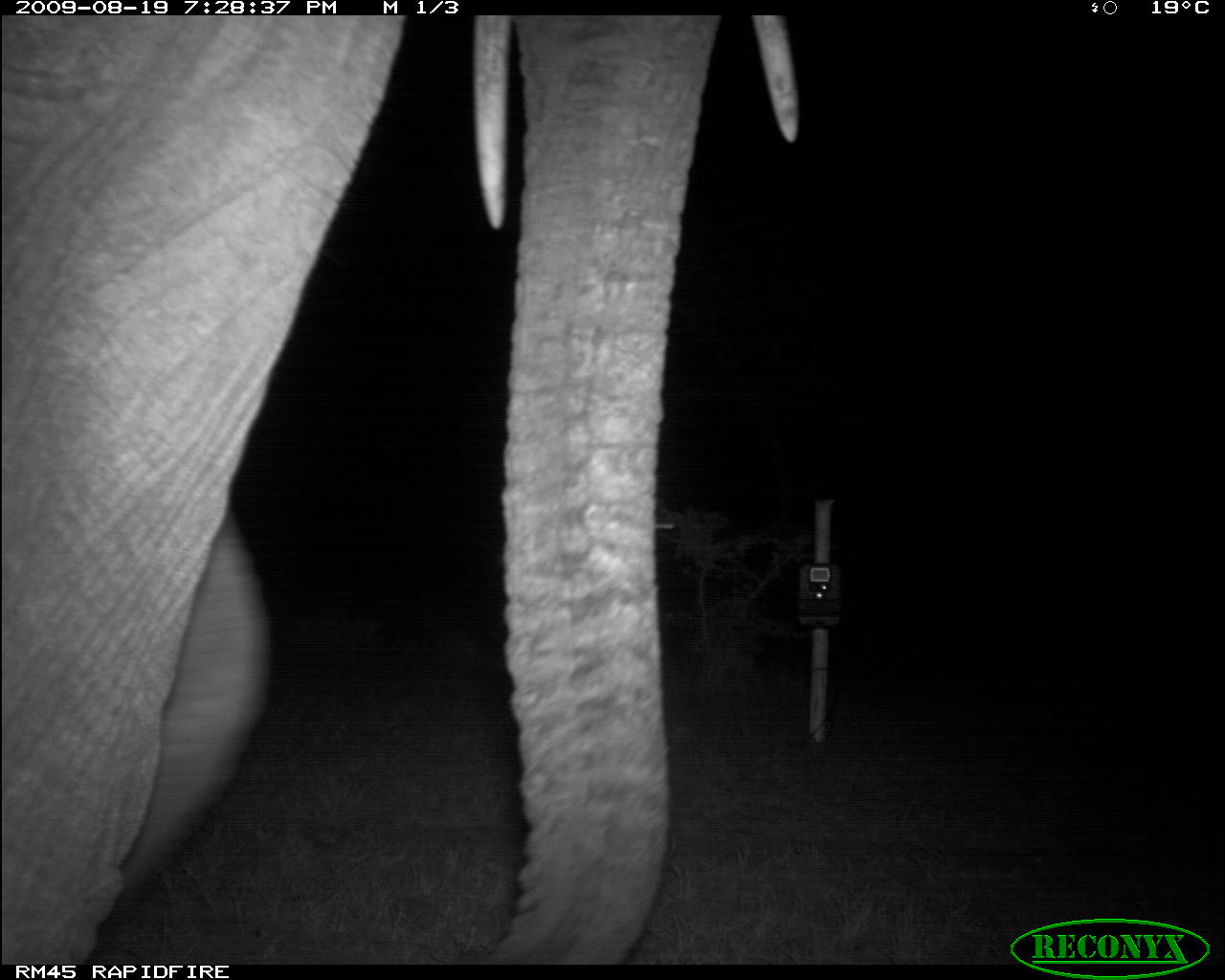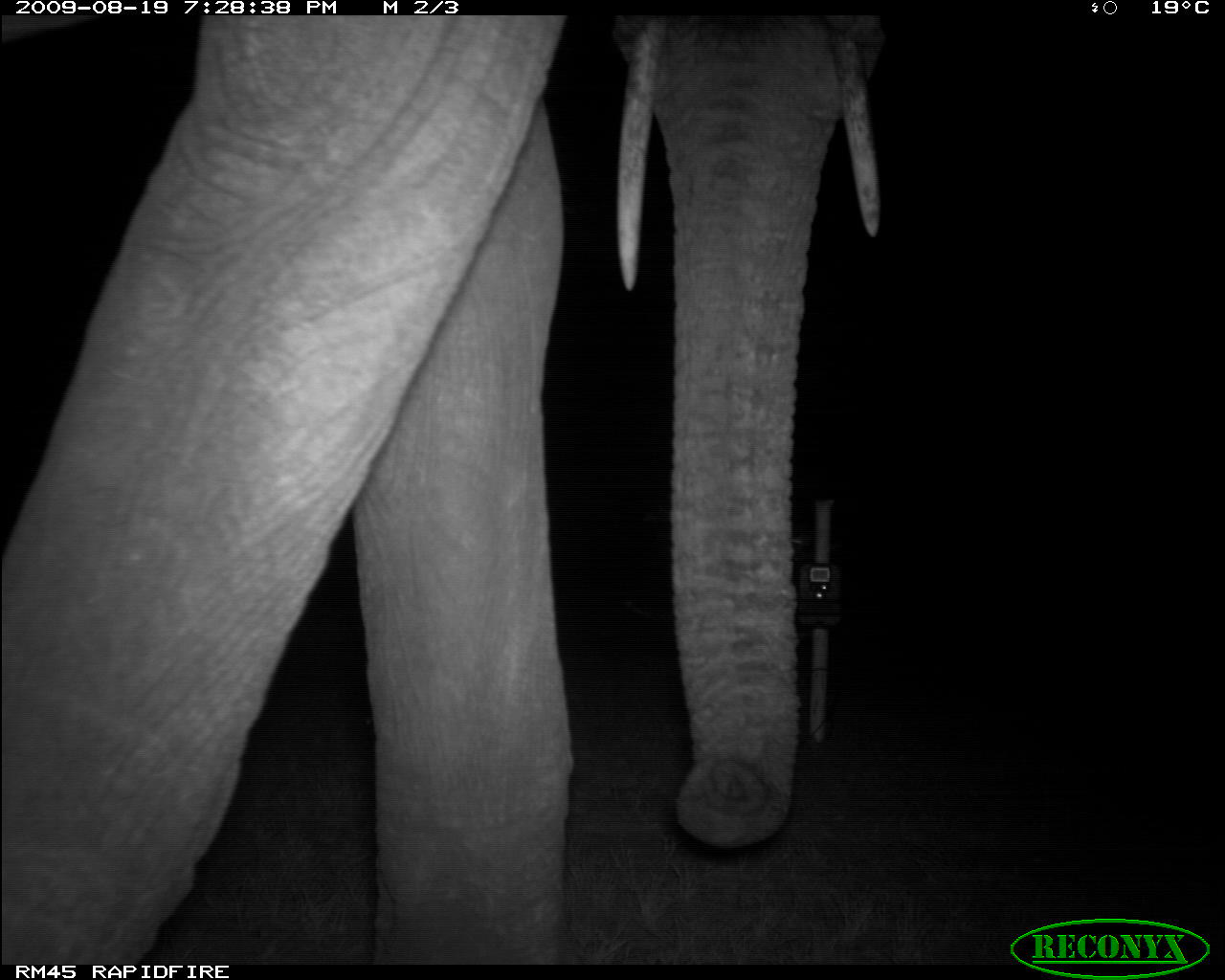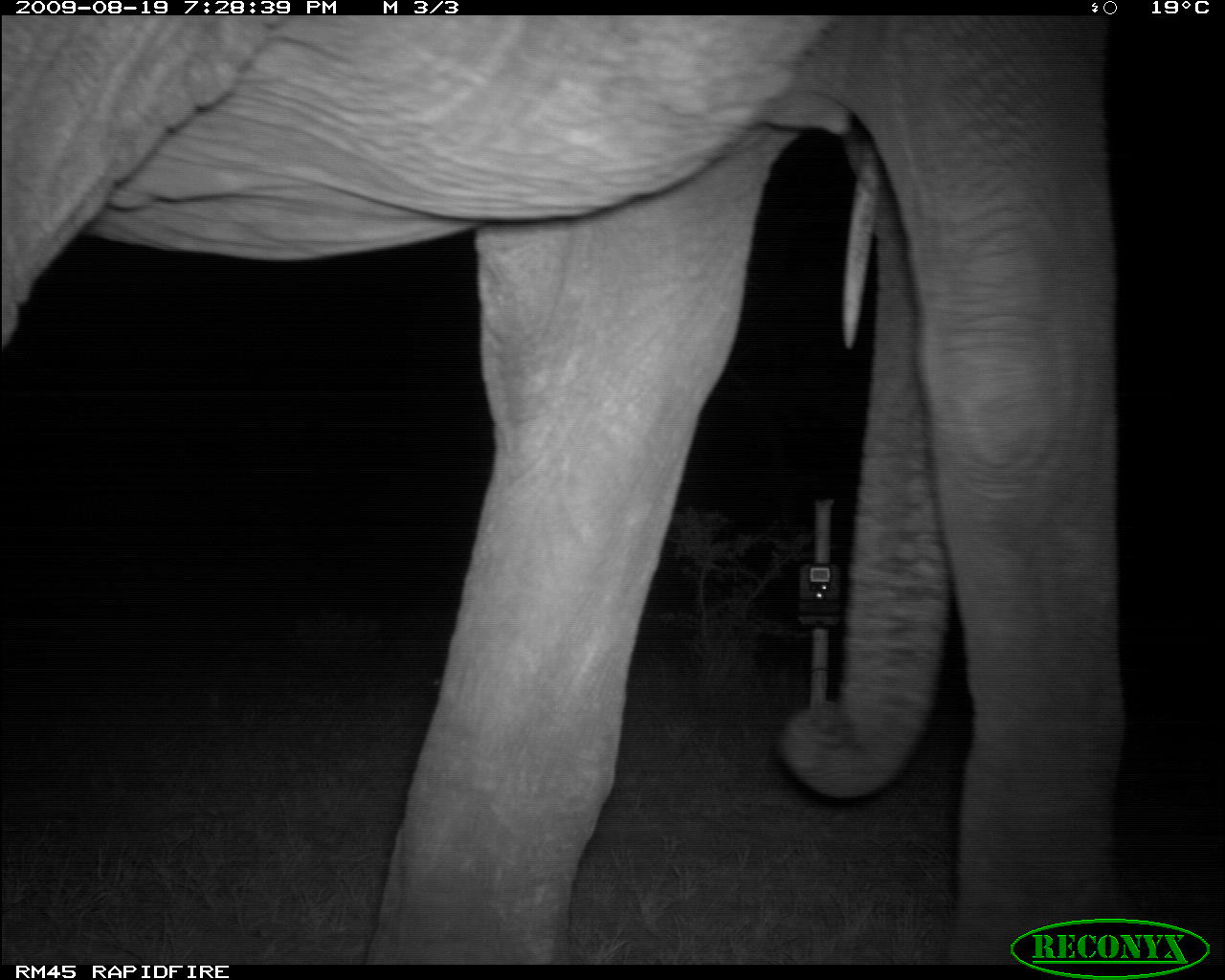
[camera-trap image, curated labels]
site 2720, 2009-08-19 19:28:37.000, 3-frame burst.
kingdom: Animalia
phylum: Chordata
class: Mammalia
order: Proboscidea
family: Elephantidae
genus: Loxodonta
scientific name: Loxodonta africana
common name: african bush elephant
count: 1